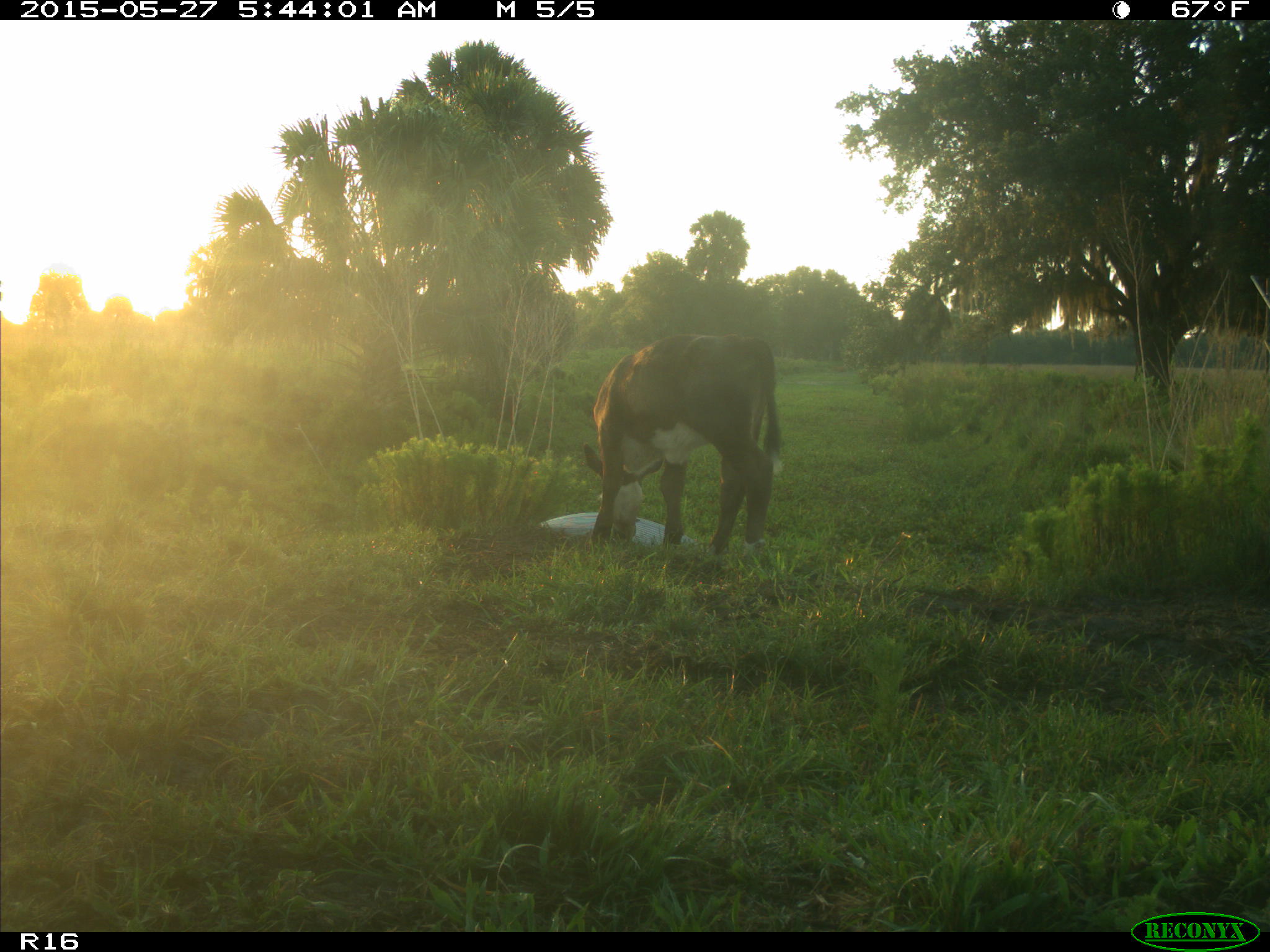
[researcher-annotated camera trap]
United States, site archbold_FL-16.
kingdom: Animalia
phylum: Chordata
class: Mammalia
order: Artiodactyla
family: Bovidae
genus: Bos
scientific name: Bos taurus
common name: domestic cow